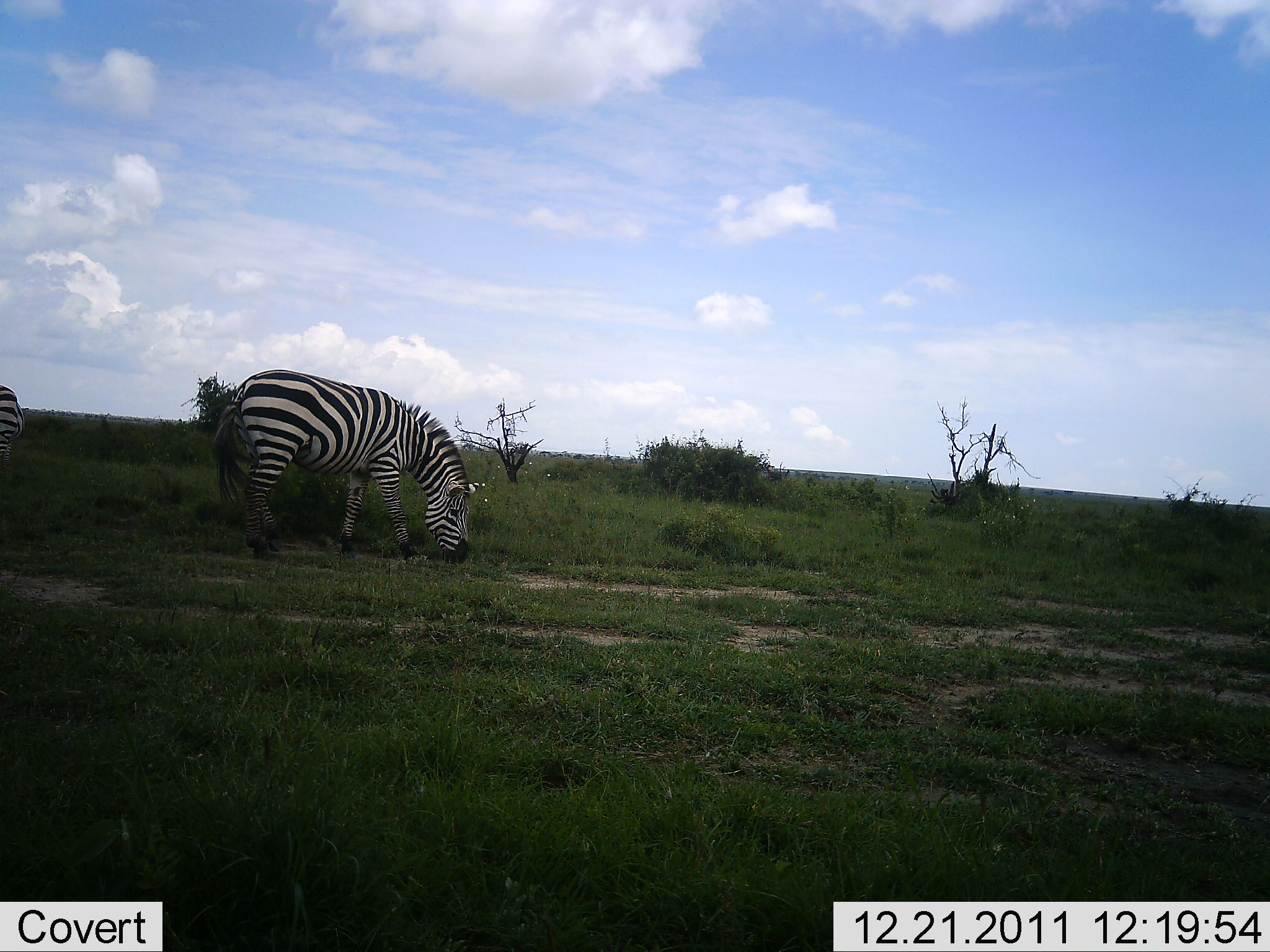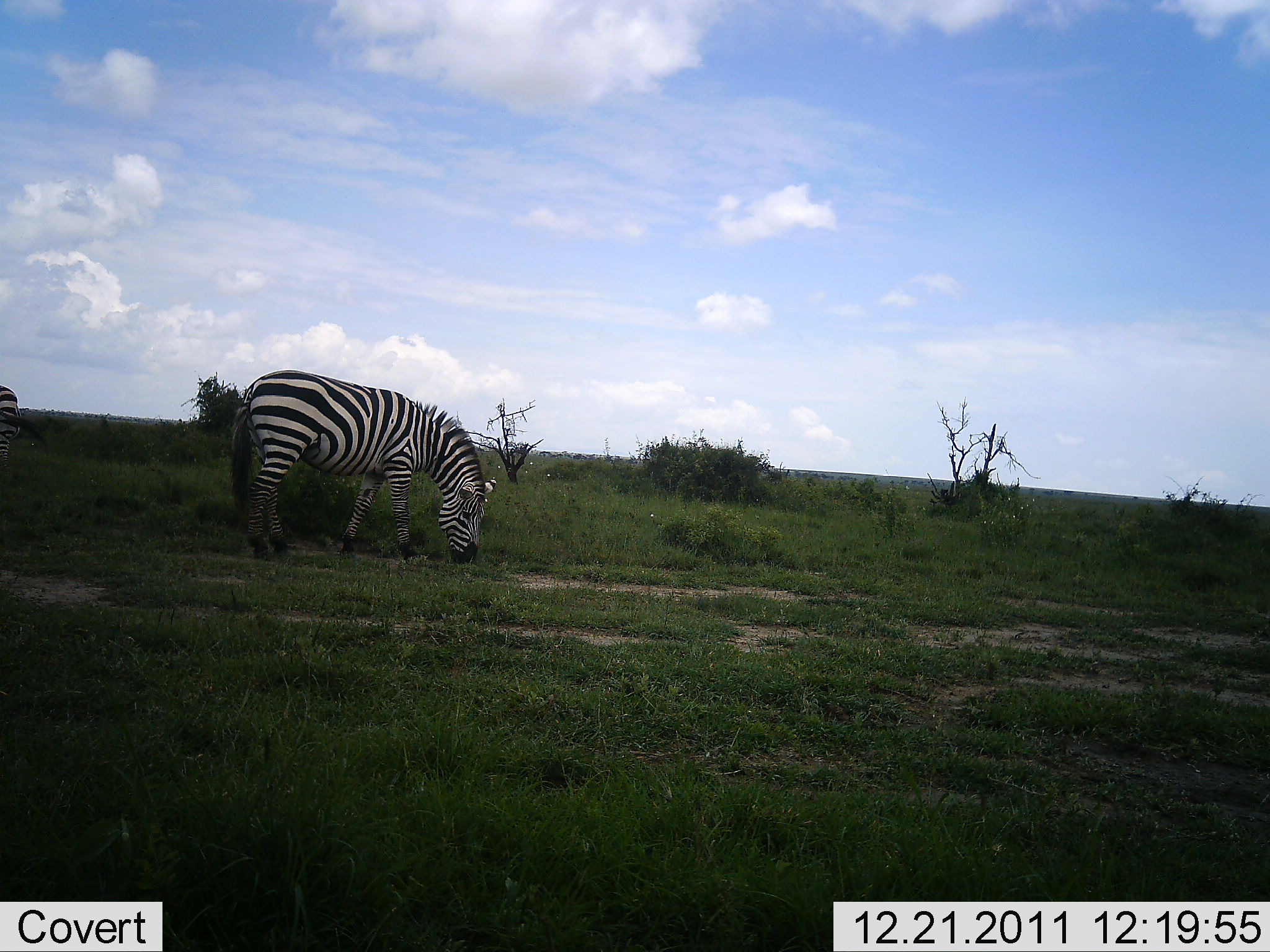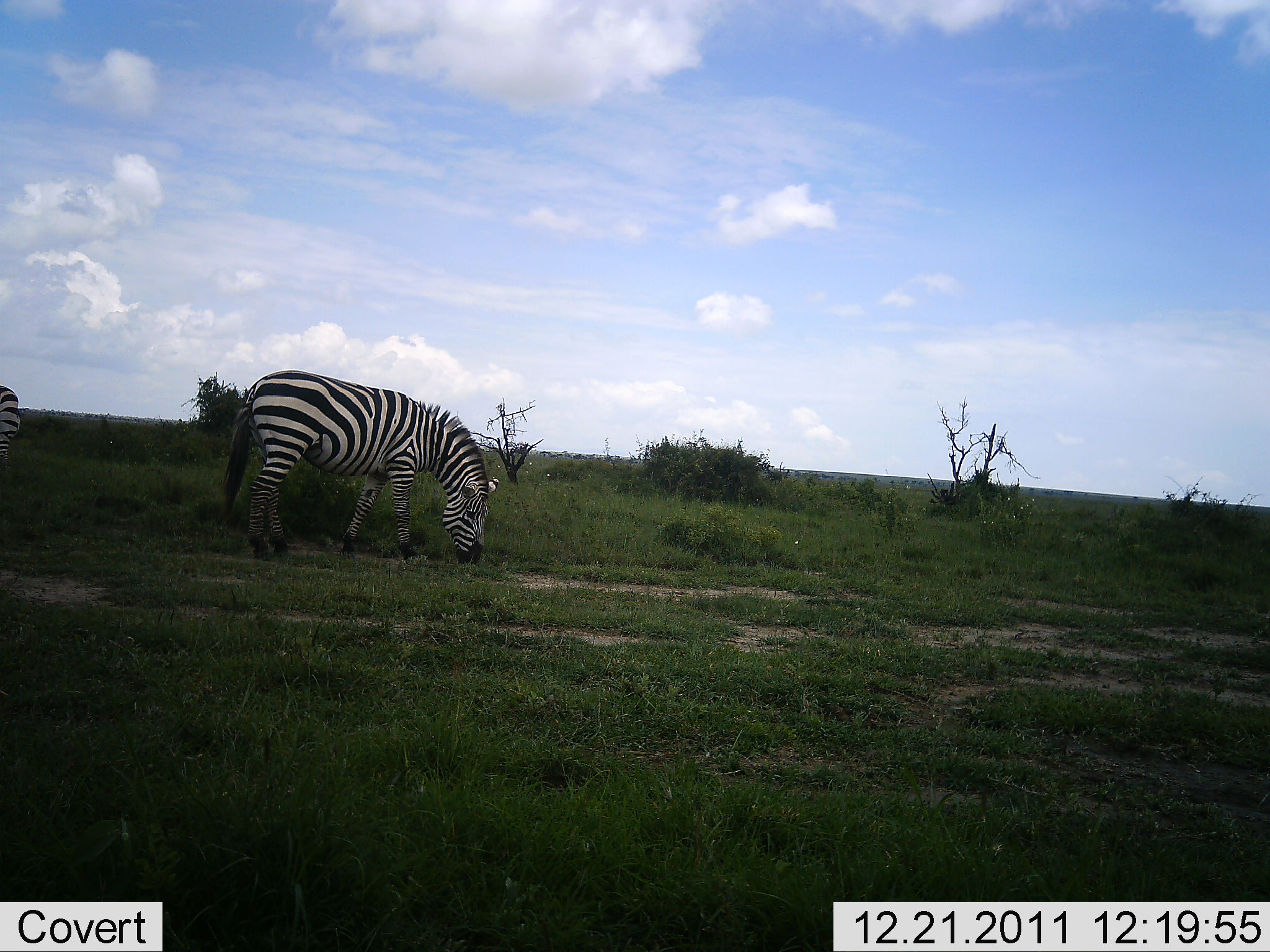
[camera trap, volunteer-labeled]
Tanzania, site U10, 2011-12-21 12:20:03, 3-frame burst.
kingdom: Animalia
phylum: Chordata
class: Mammalia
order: Perissodactyla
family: Equidae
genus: Equus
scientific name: Equus quagga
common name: plains zebra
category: zebra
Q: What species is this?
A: Zebra (plains zebra) (Equus quagga).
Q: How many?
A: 2.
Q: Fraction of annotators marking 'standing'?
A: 36%.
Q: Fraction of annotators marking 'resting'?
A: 0%.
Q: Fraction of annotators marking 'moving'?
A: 9%.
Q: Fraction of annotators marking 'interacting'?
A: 0%.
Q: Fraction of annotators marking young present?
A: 0%.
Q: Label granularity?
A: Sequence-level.